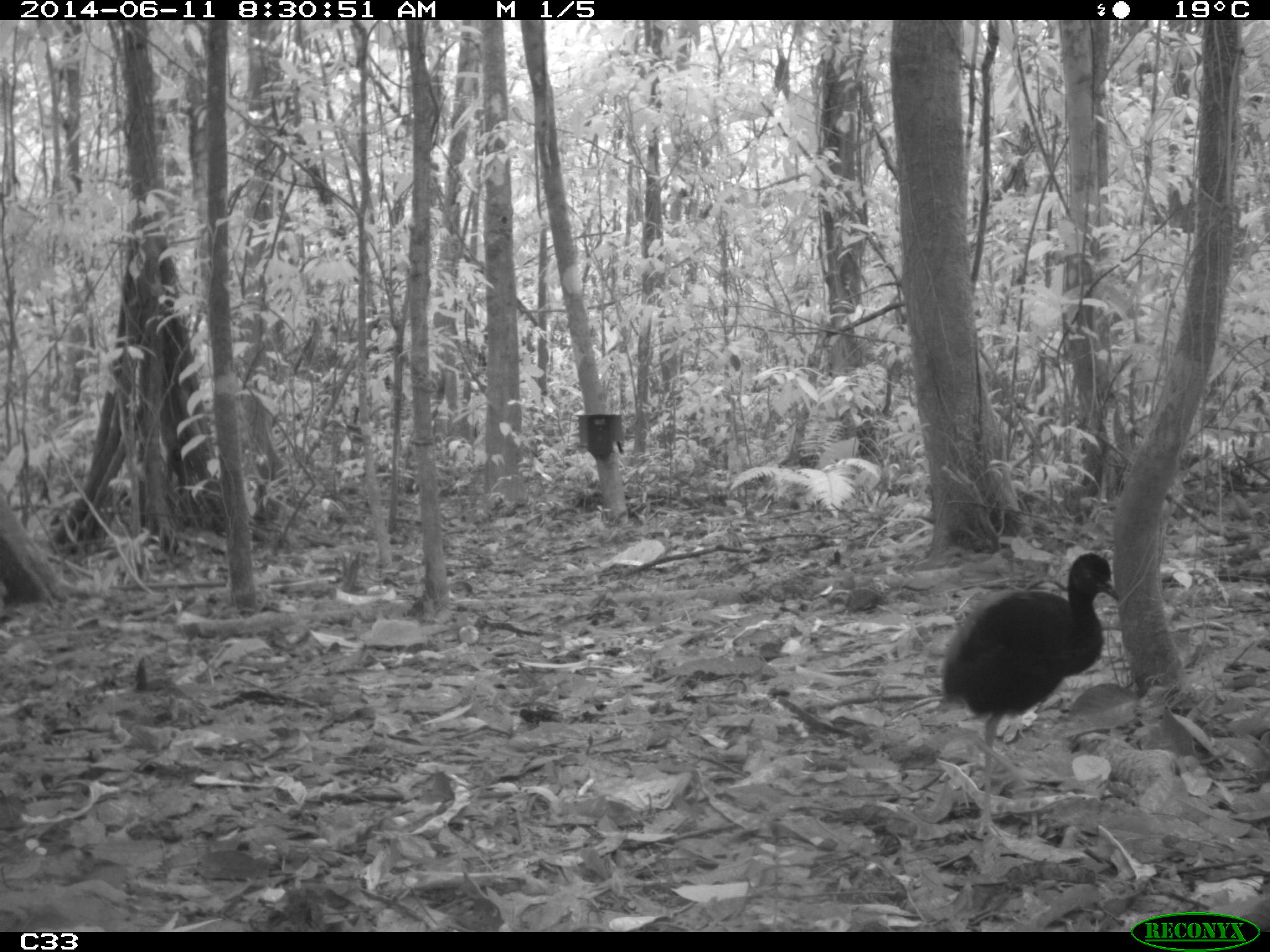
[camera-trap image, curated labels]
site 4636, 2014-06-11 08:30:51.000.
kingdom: Animalia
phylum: Chordata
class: Aves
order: Gruiformes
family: Psophiidae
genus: Psophia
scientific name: Psophia crepitans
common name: gray-winged trumpeter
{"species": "Psophia crepitans (gray-winged trumpeter)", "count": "3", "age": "adult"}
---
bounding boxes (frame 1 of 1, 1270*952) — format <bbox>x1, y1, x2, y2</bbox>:
psophia crepitans: <bbox>940, 552, 1120, 841</bbox>